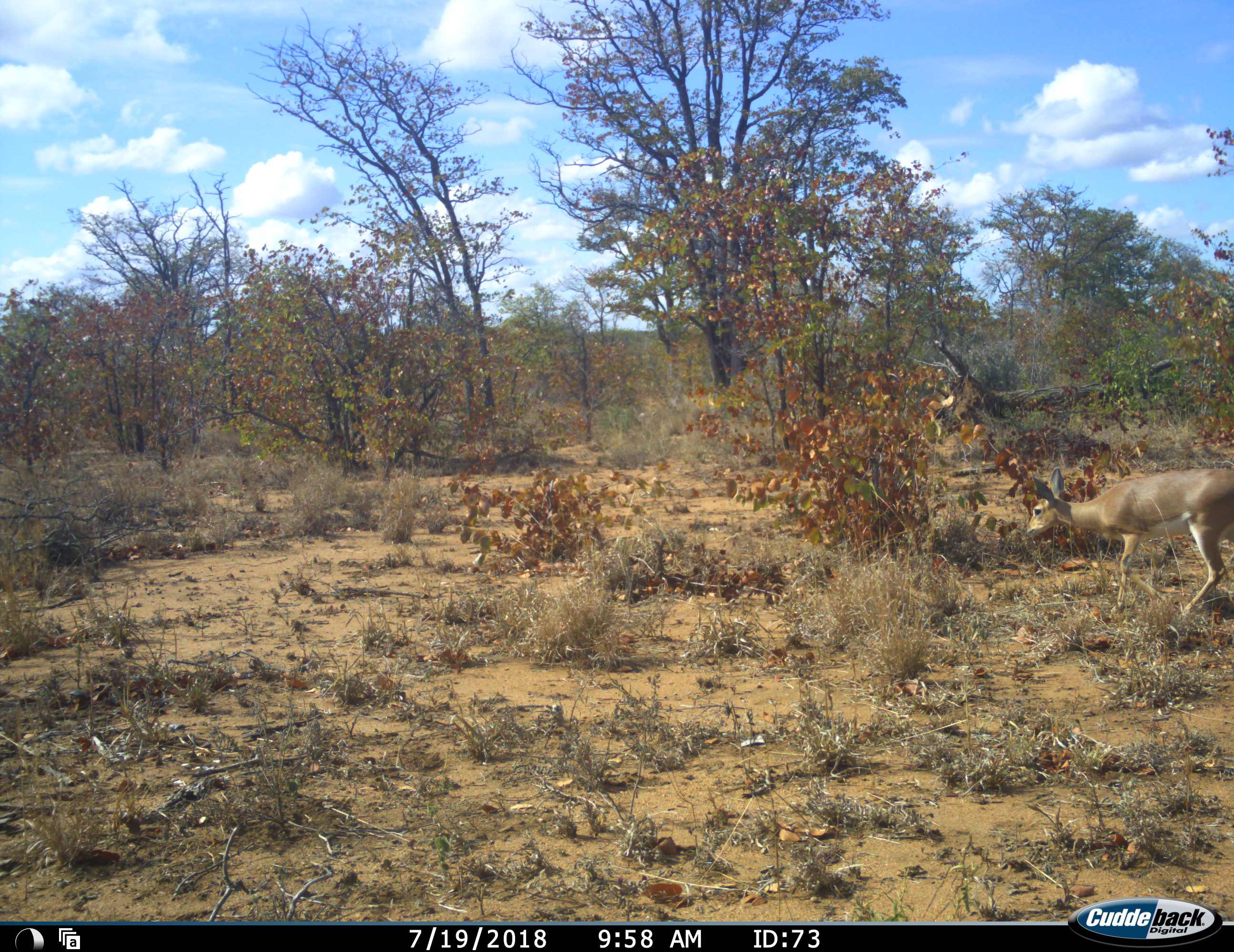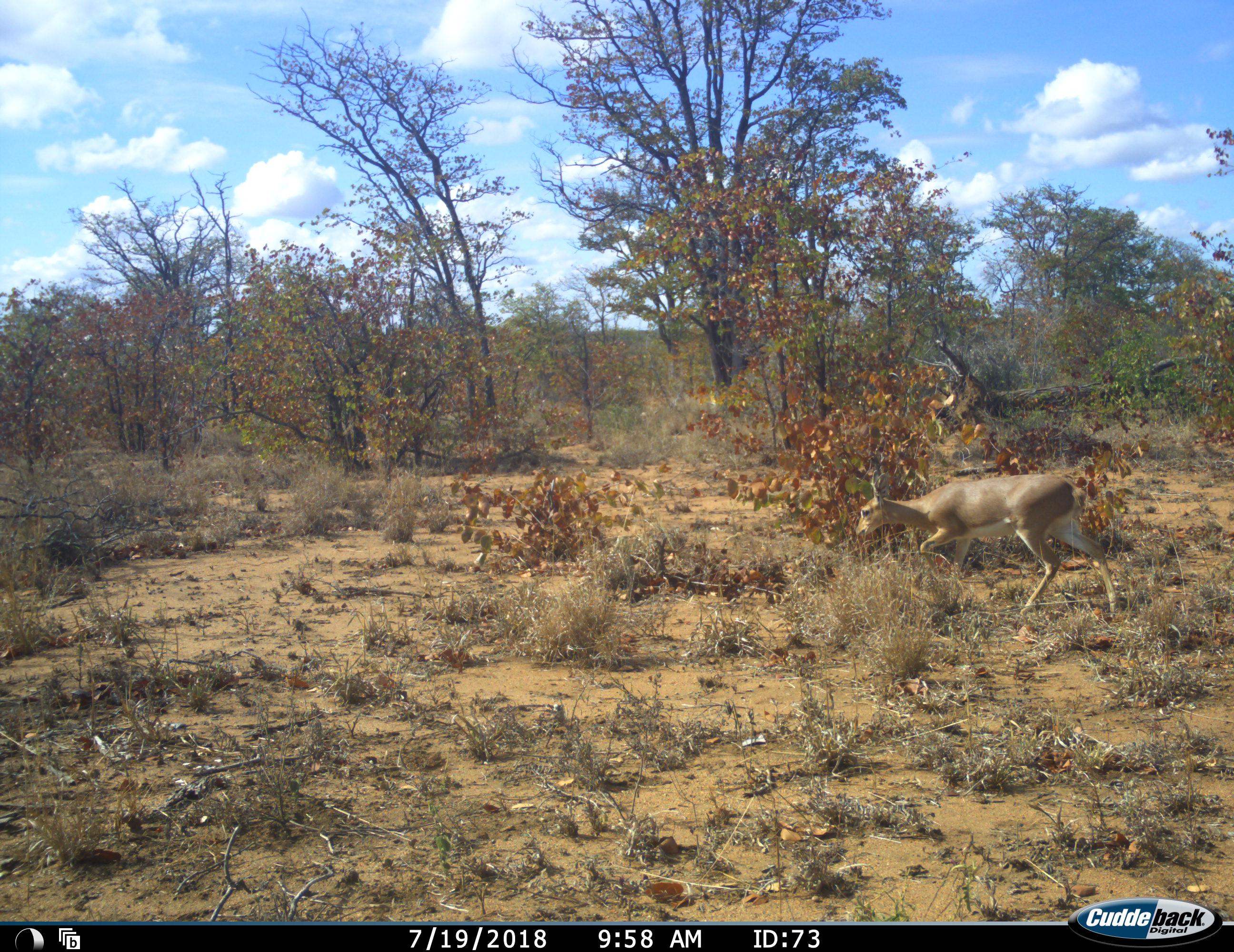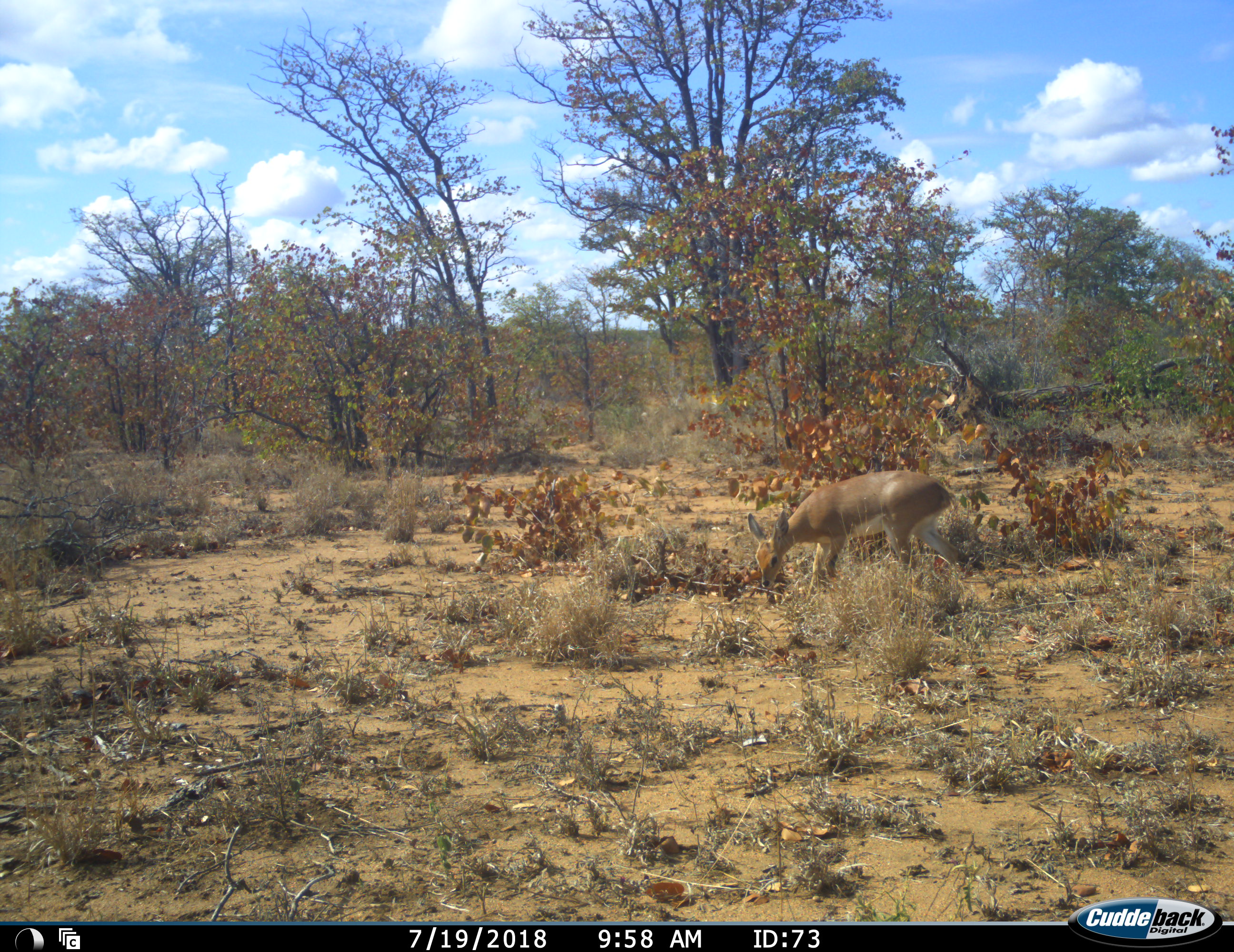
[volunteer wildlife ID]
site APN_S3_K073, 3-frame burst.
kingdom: Animalia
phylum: Chordata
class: Mammalia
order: Artiodactyla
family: Bovidae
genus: Raphicerus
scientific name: Raphicerus campestris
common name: steenbok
Steenbok (Raphicerus campestris), count 1. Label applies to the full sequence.